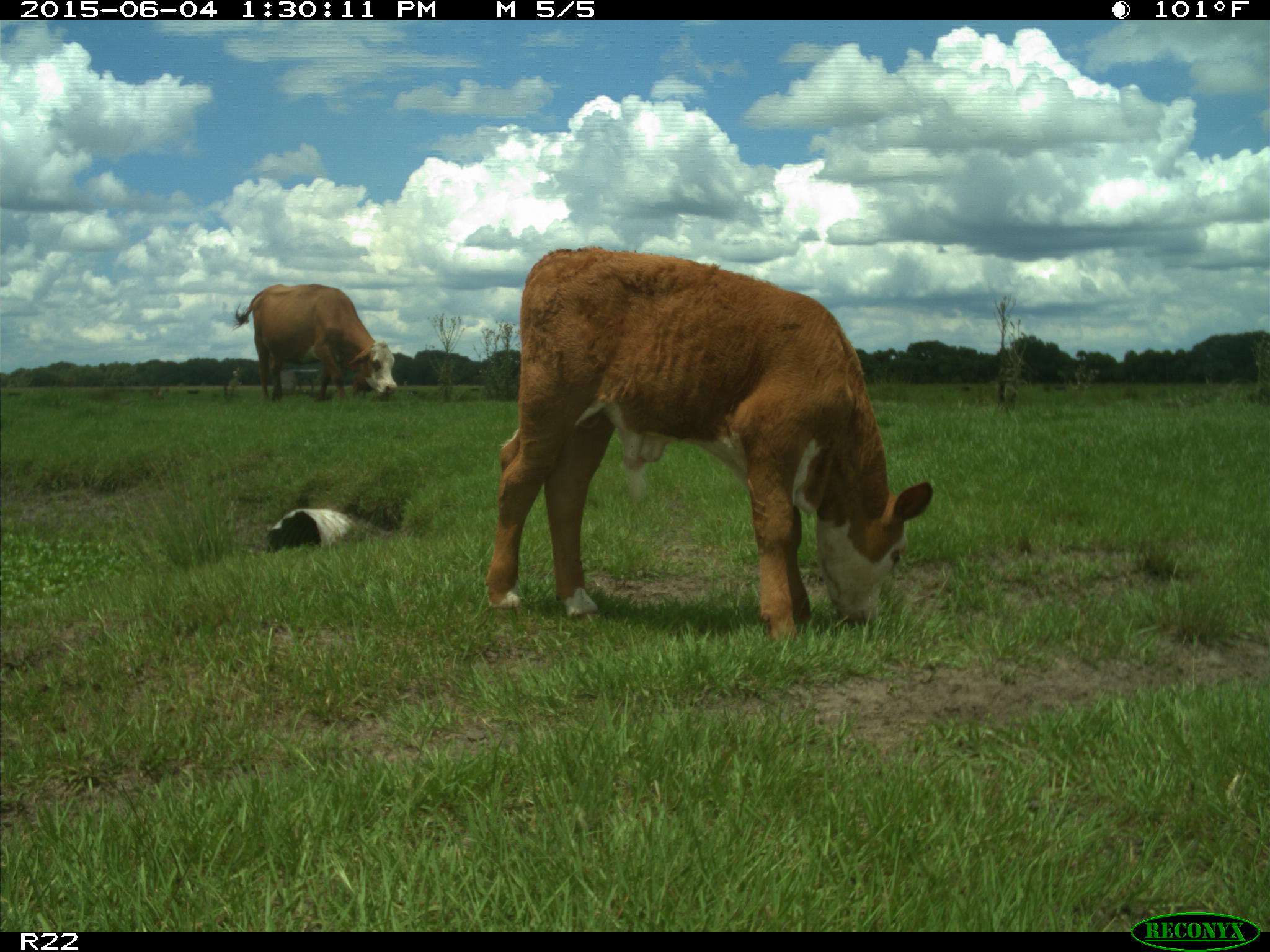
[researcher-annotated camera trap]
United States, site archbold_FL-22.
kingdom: Animalia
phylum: Chordata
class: Mammalia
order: Artiodactyla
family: Bovidae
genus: Bos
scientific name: Bos taurus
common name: domestic cow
Bos taurus (domestic cow).